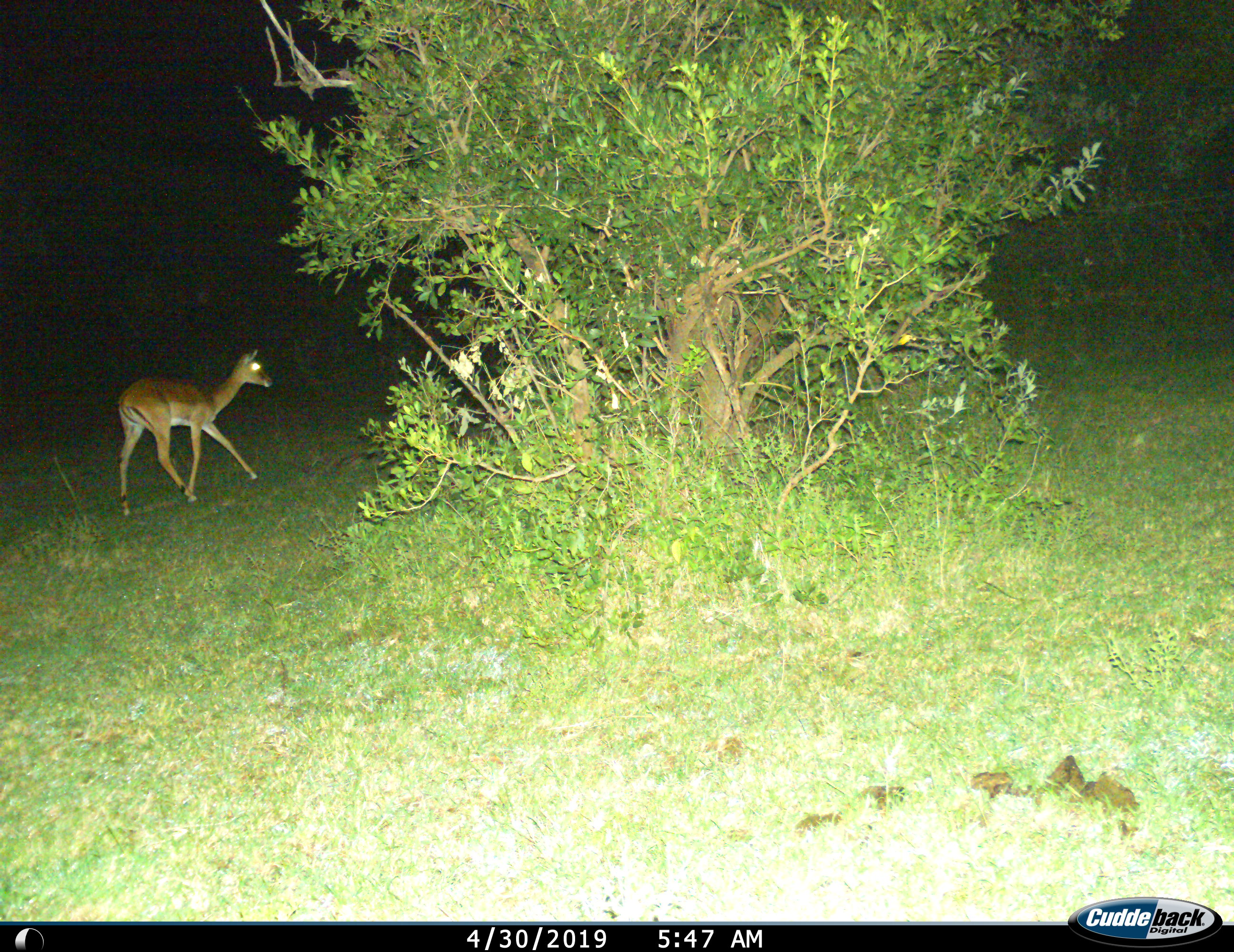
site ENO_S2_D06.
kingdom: Animalia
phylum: Chordata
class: Mammalia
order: Artiodactyla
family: Bovidae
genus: Aepyceros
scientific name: Aepyceros melampus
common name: impala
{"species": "impala (Aepyceros melampus)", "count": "1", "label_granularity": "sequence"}